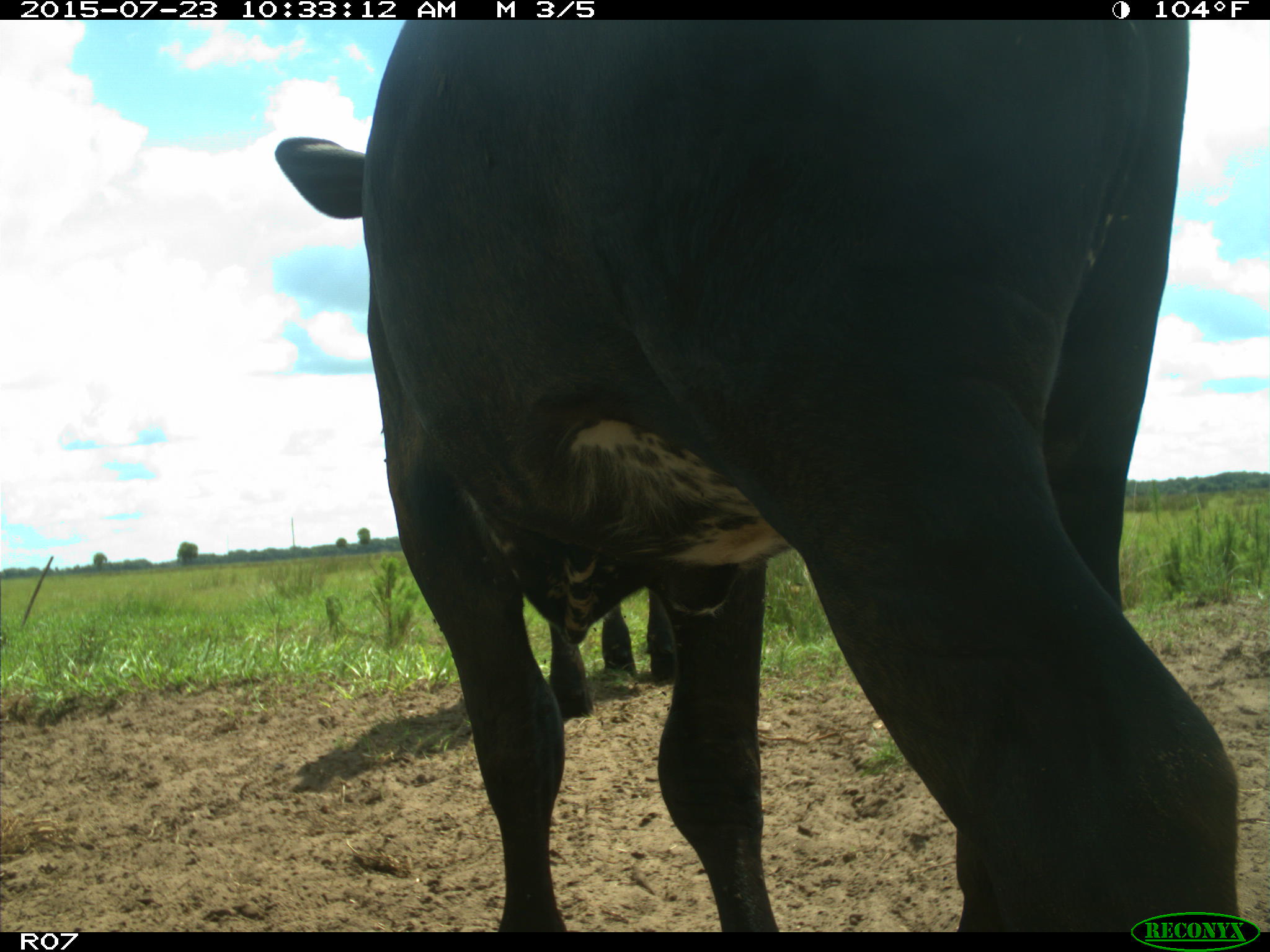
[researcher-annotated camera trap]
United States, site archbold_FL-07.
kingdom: Animalia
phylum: Chordata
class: Mammalia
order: Artiodactyla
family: Bovidae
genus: Bos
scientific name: Bos taurus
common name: domestic cow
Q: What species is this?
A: Bos taurus (domestic cow).